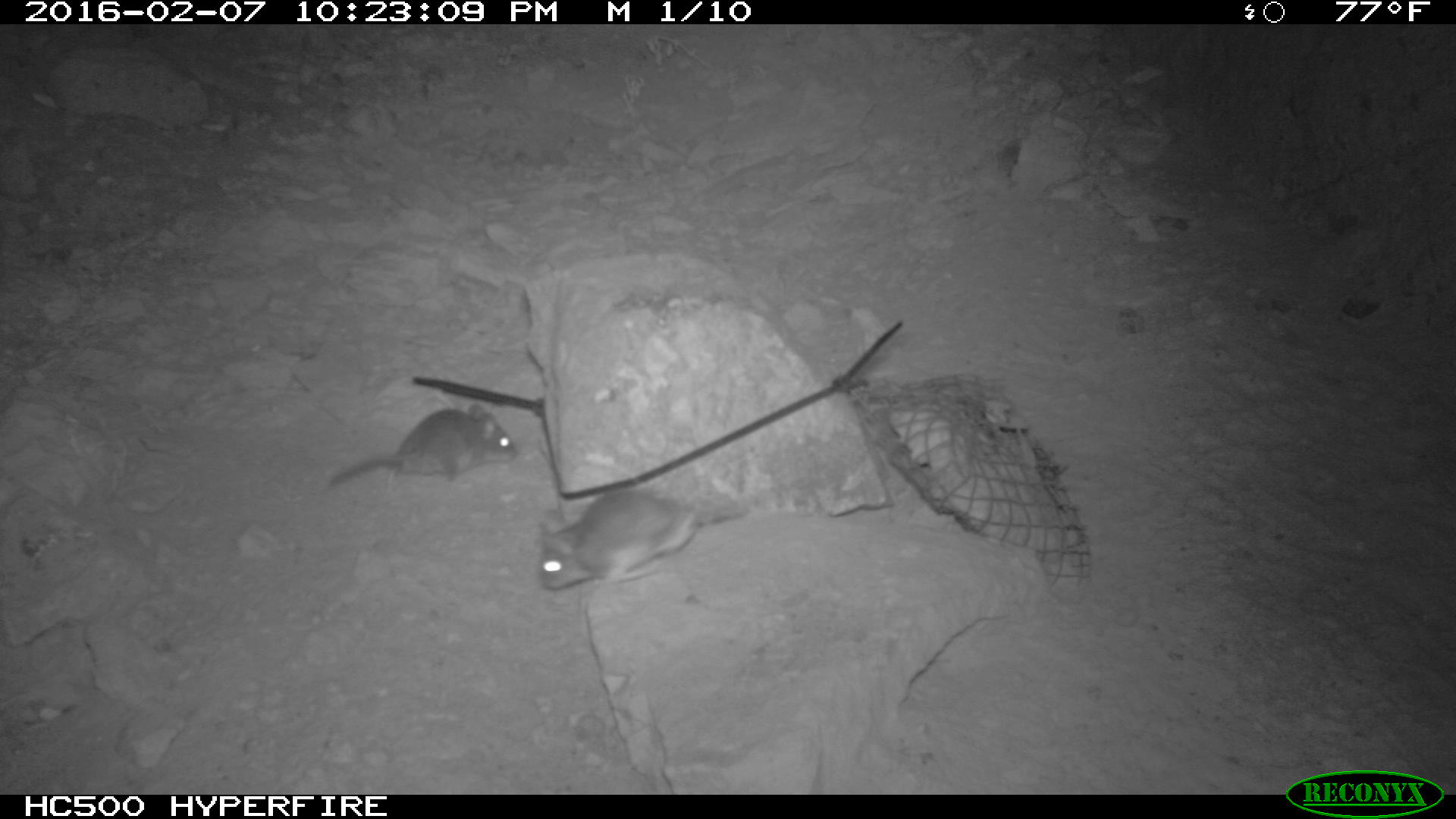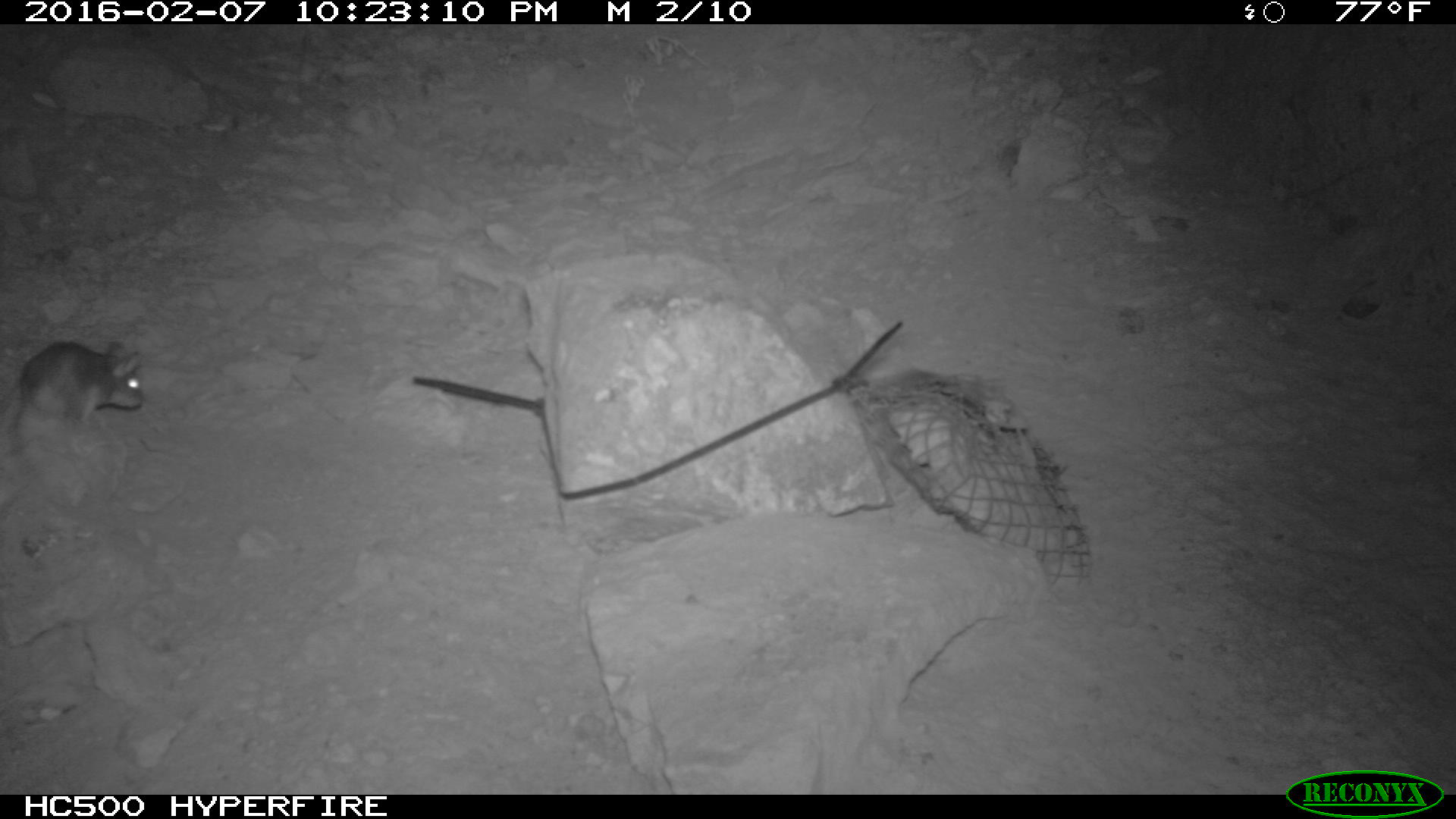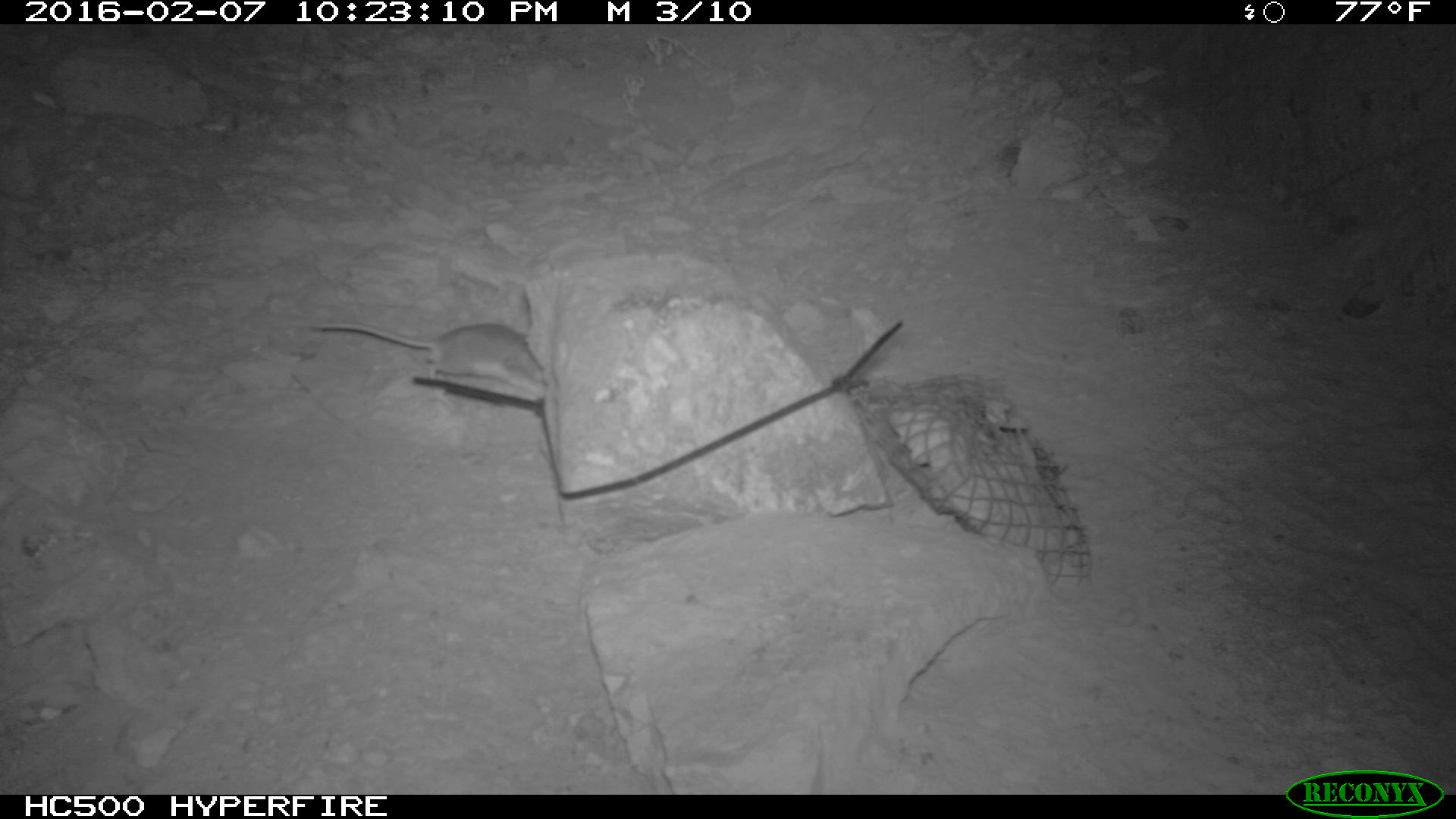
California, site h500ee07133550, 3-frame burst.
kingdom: Animalia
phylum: Chordata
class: Mammalia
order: Rodentia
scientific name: Rodentia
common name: rodent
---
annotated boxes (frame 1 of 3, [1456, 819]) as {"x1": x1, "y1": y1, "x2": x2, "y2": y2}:
rodent: {"x1": 329, "y1": 403, "x2": 515, "y2": 494}; {"x1": 538, "y1": 489, "x2": 701, "y2": 591}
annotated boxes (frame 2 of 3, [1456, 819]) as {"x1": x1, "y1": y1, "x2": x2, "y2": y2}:
rodent: {"x1": 0, "y1": 340, "x2": 144, "y2": 432}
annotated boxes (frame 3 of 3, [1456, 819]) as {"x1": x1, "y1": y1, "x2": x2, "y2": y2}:
rodent: {"x1": 311, "y1": 322, "x2": 552, "y2": 394}